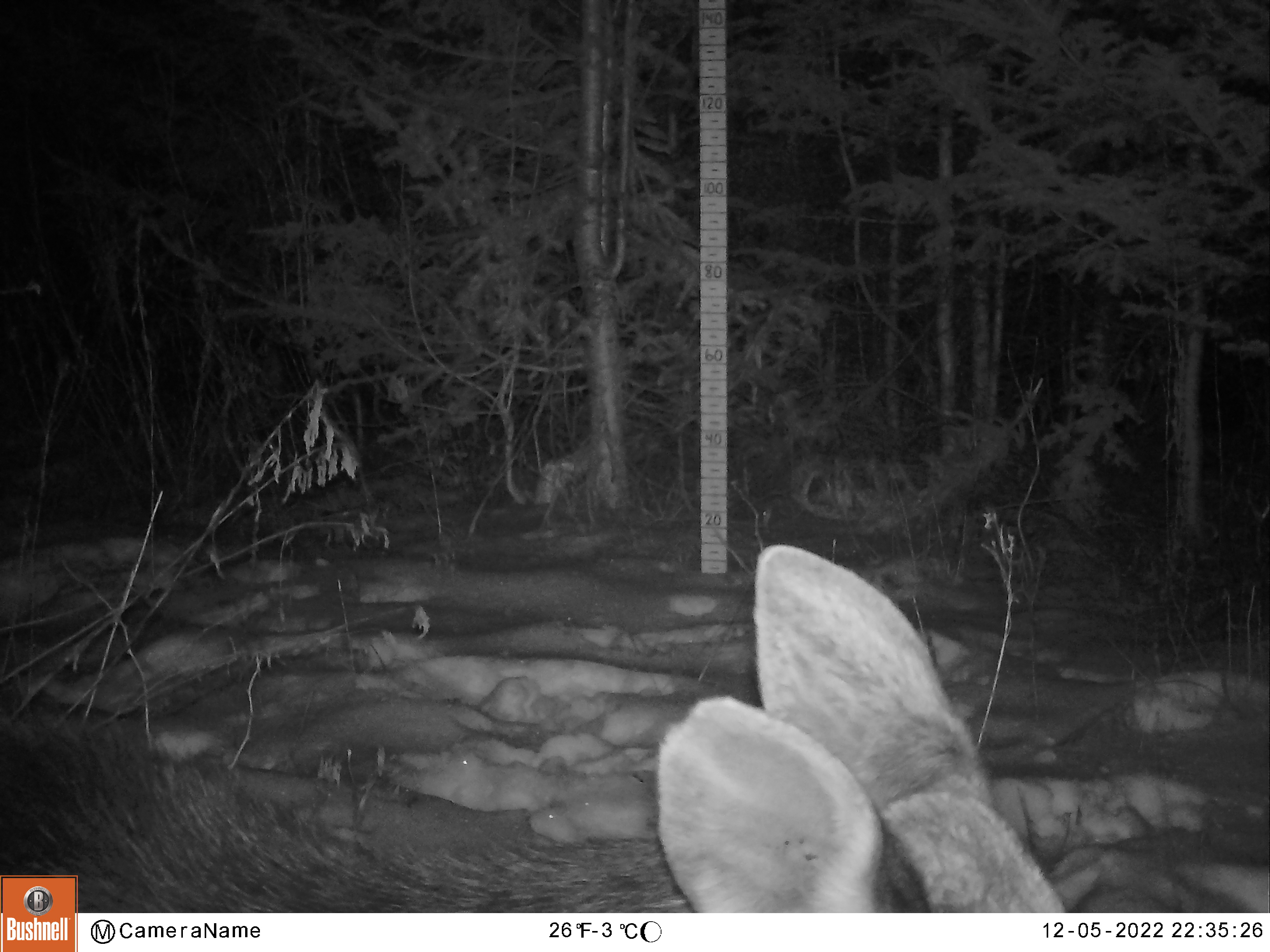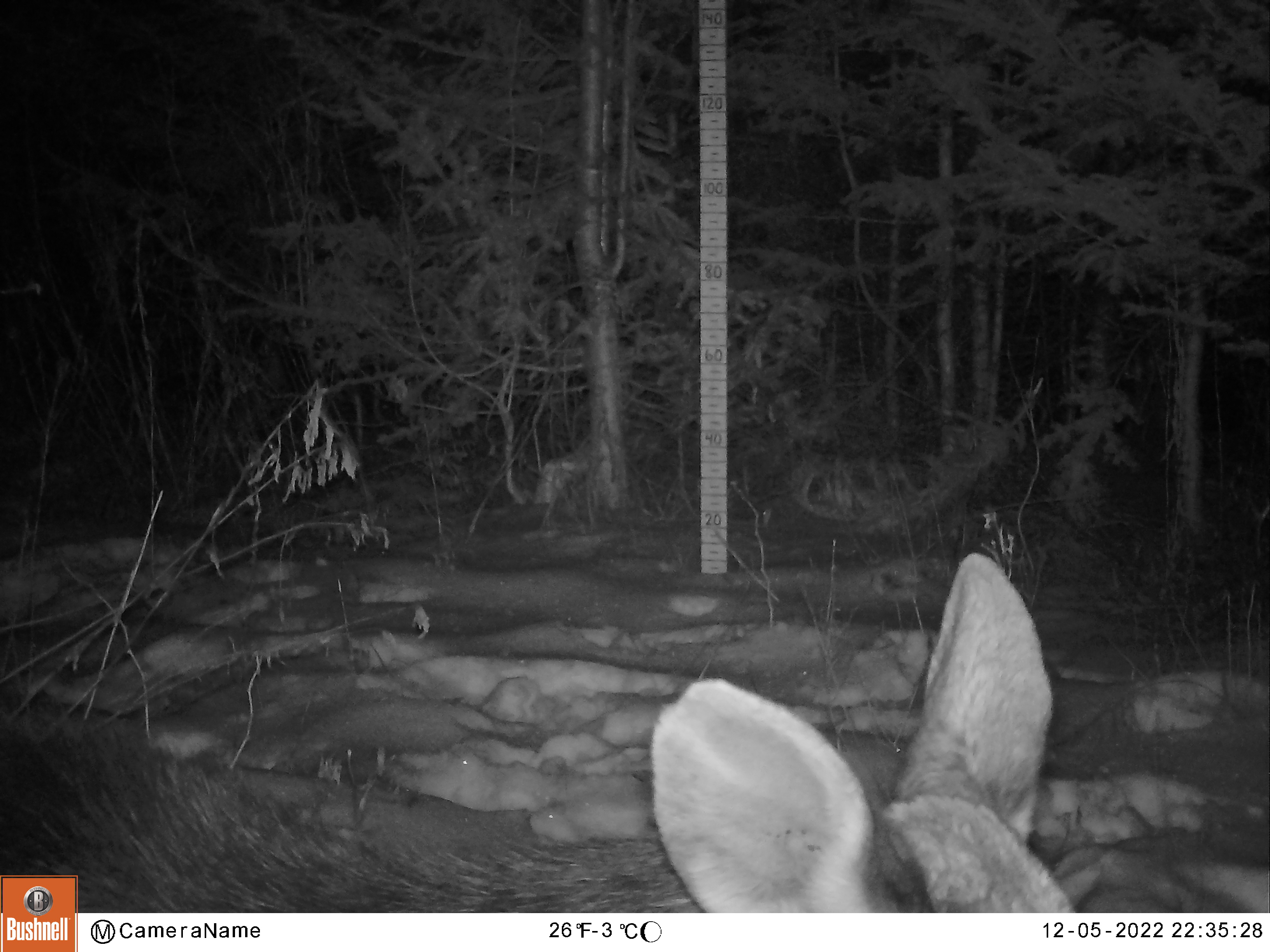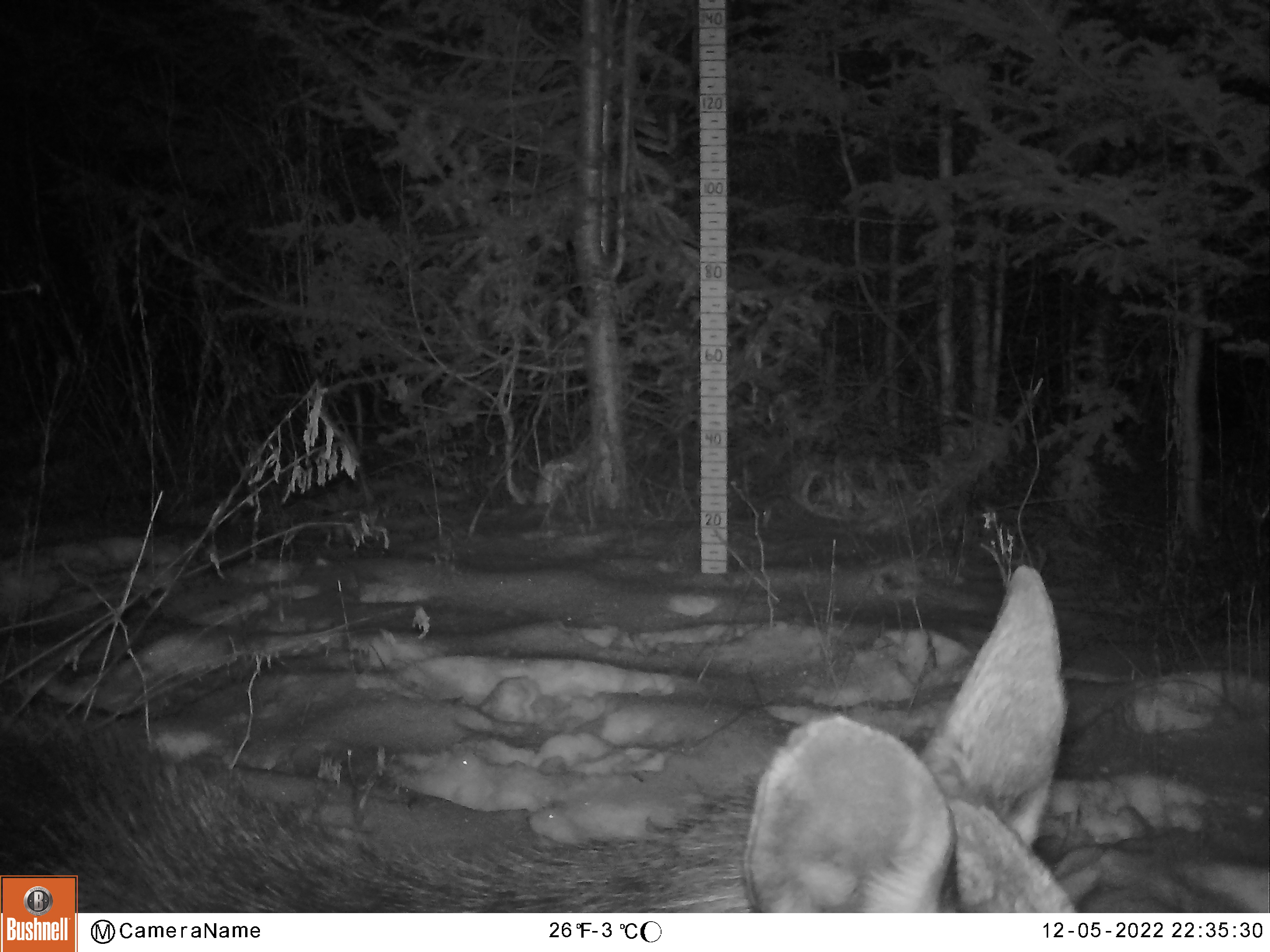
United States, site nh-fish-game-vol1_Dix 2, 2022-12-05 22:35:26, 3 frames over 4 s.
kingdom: Animalia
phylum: Chordata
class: Mammalia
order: Artiodactyla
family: Cervidae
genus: Alces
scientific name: Alces alces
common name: moose